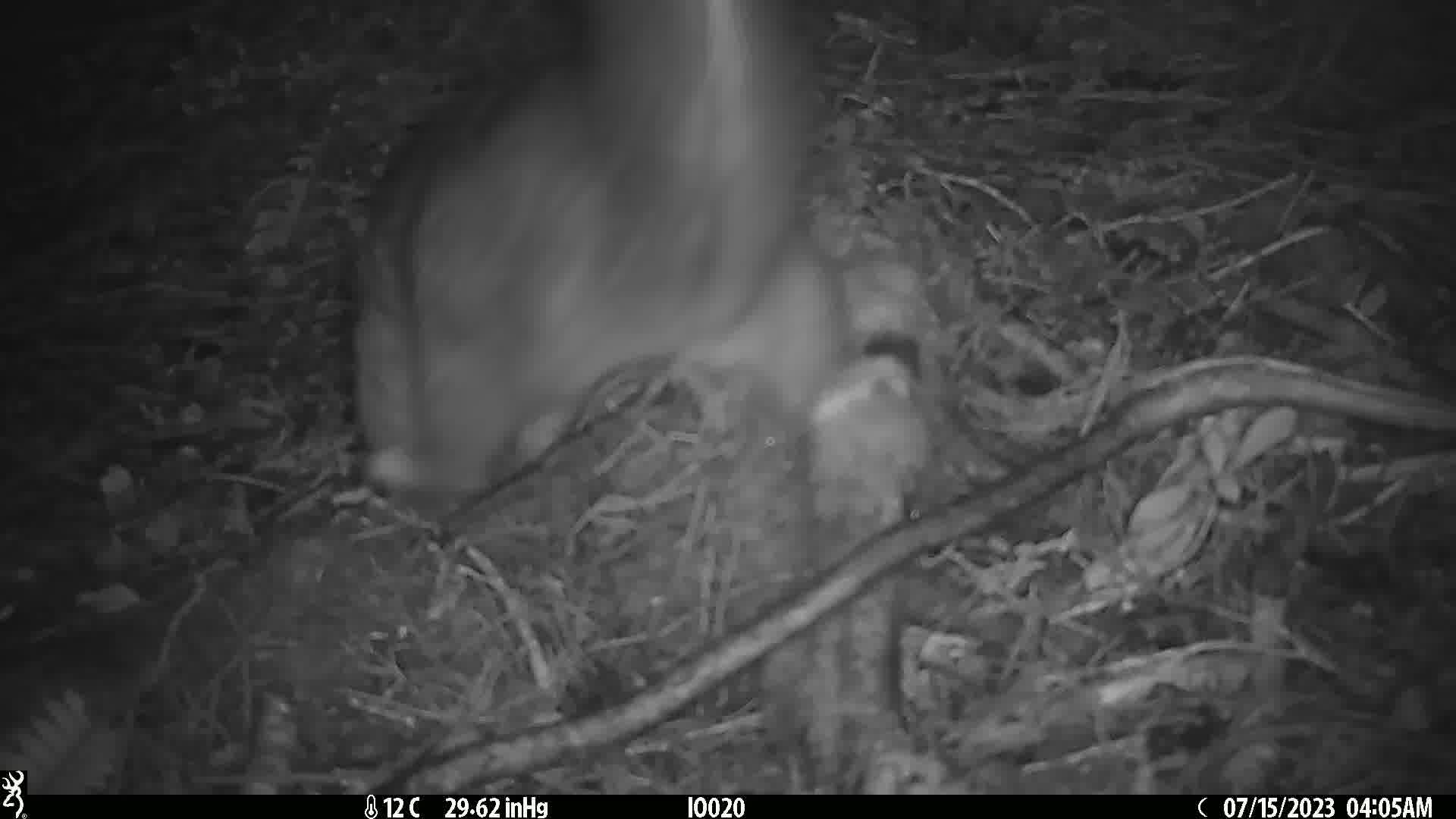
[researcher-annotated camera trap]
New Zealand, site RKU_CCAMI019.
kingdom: Animalia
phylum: Chordata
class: Mammalia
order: Diprotodontia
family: Phalangeridae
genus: Trichosurus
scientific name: Trichosurus vulpecula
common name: common brushtail possum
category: possum